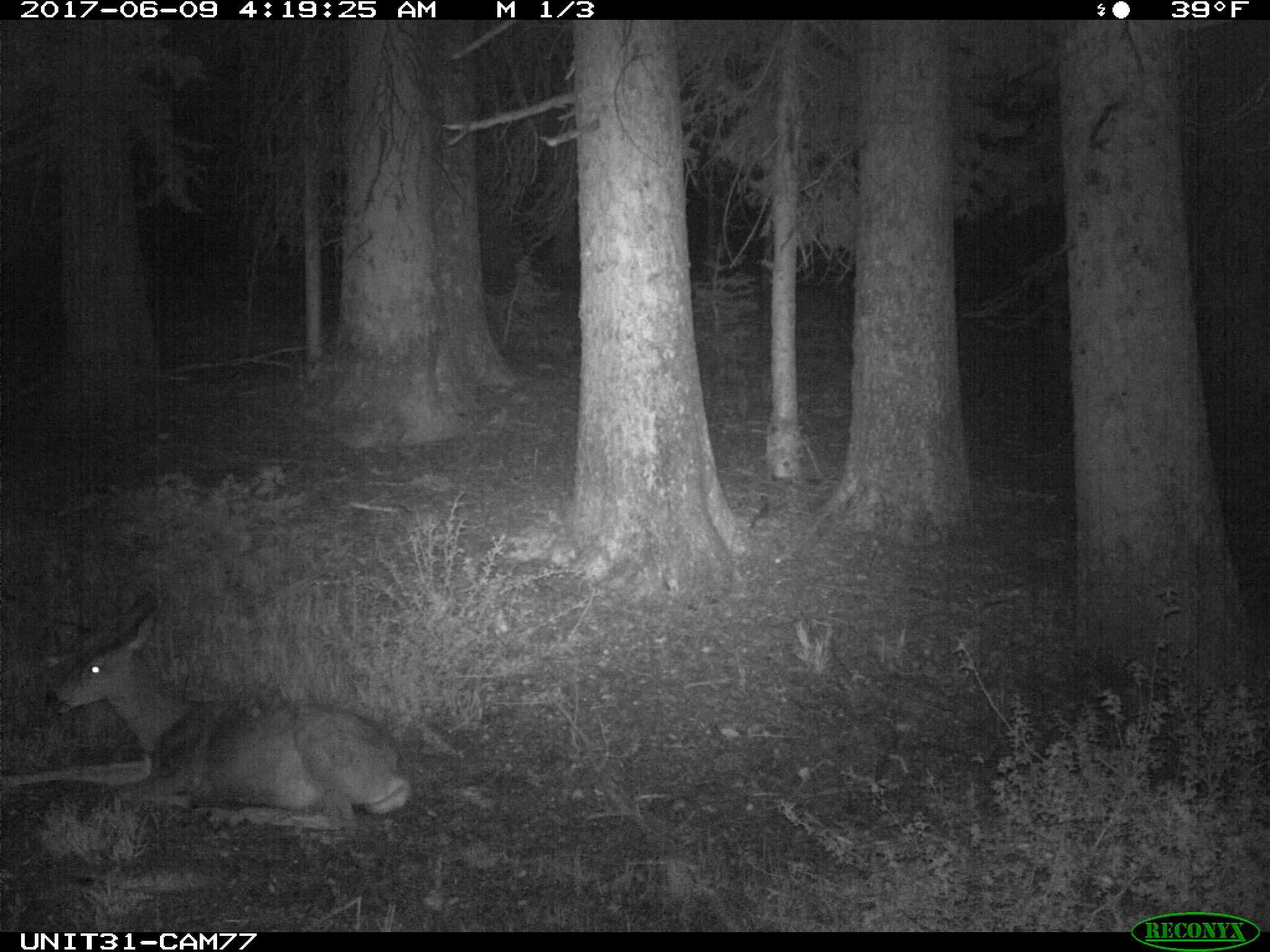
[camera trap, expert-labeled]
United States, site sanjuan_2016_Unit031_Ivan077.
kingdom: Animalia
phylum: Chordata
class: Mammalia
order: Artiodactyla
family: Cervidae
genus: Odocoileus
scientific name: Odocoileus hemionus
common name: mule deer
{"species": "Odocoileus hemionus (mule deer)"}